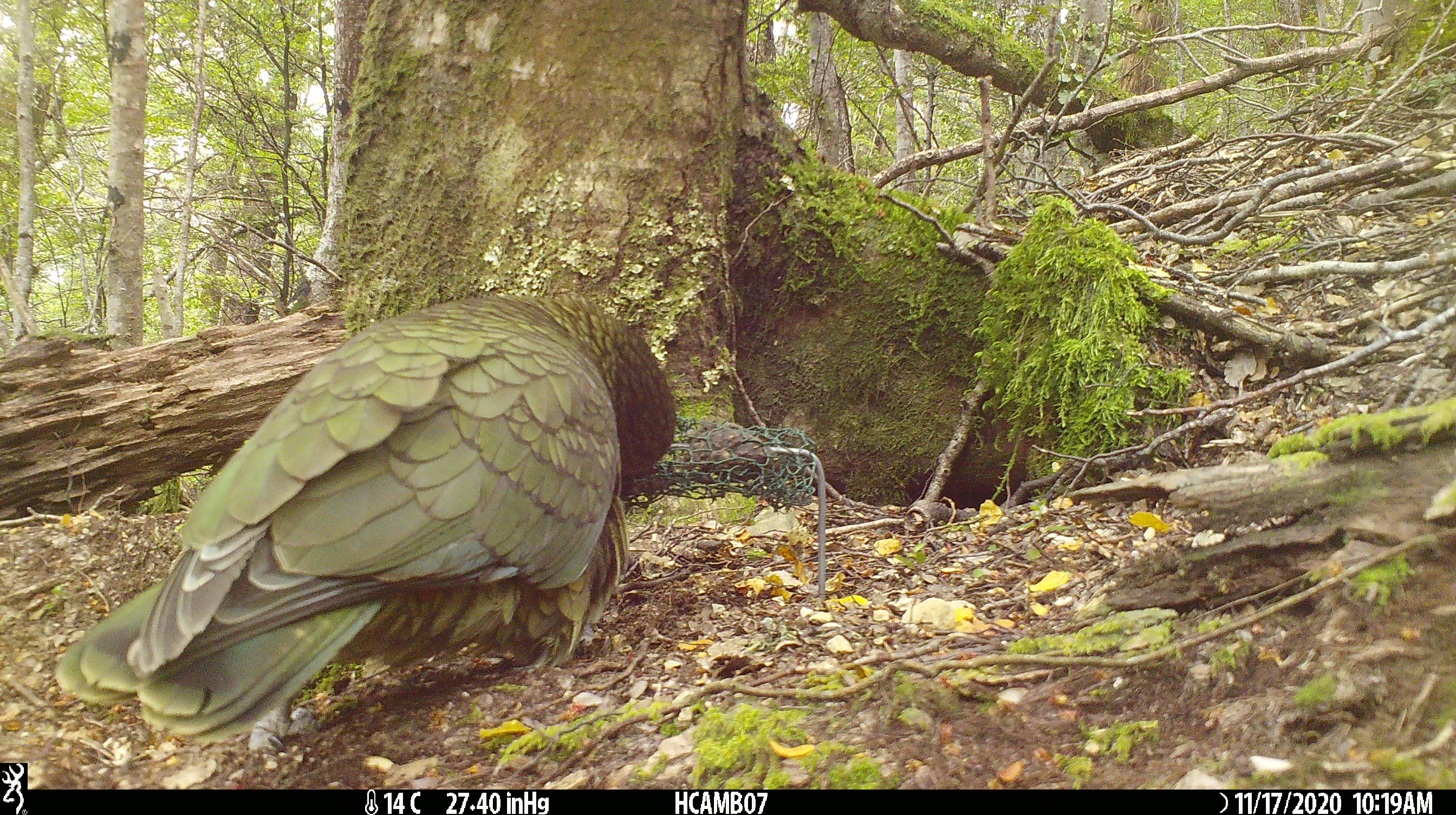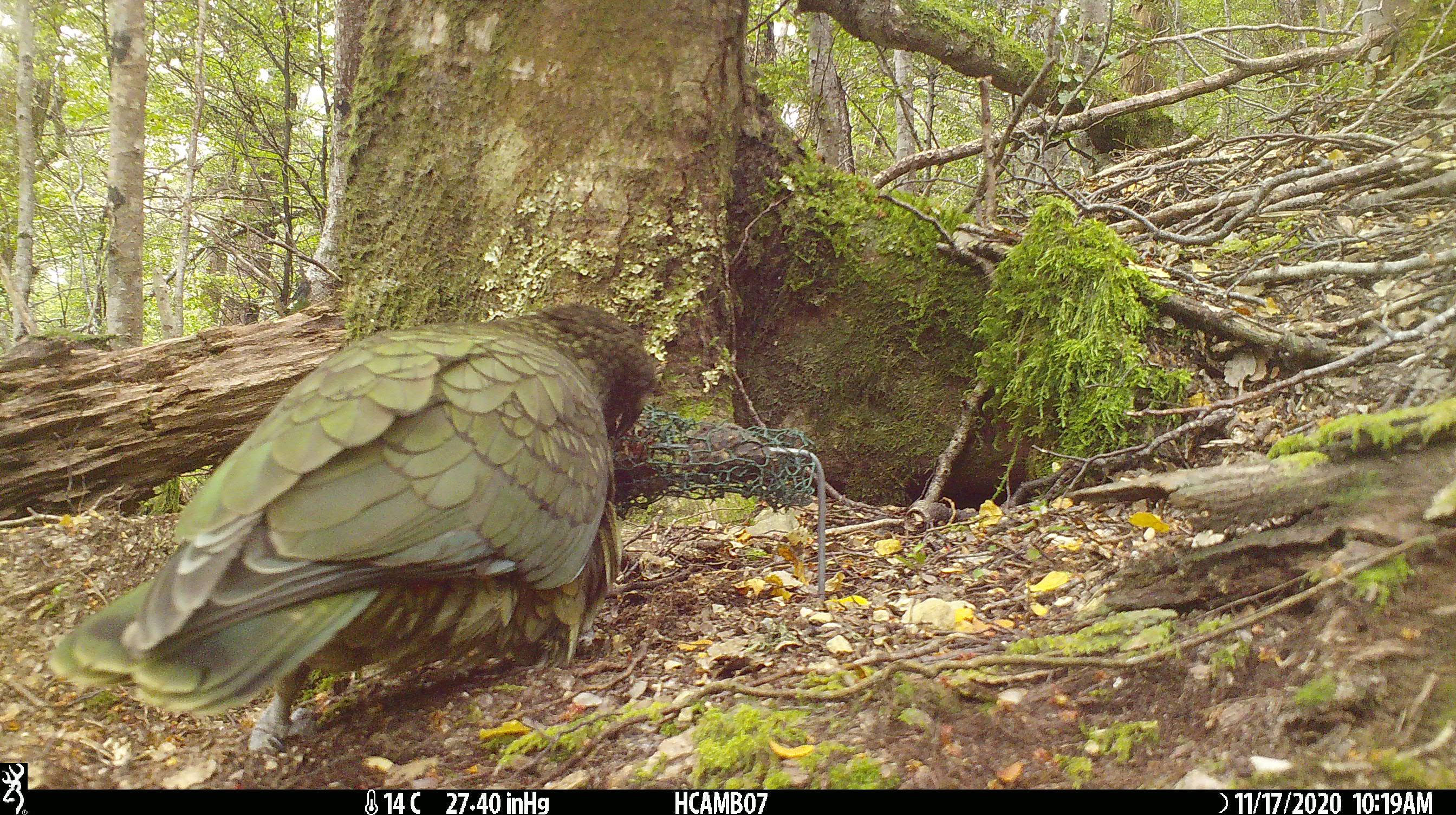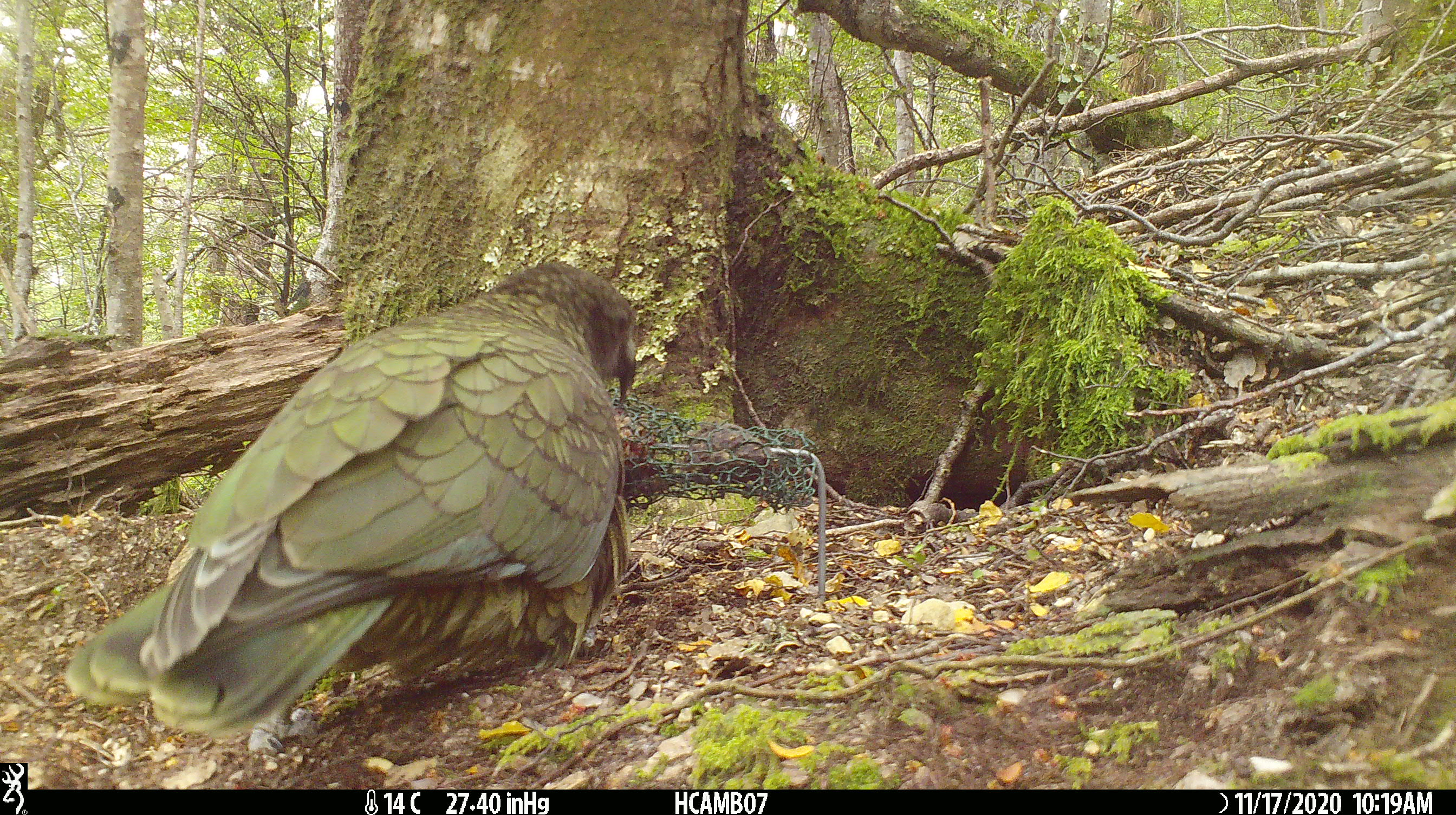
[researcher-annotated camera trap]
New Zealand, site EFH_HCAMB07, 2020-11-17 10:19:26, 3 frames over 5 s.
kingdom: Animalia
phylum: Chordata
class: Aves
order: Psittaciformes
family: Strigopidae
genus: Nestor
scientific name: Nestor notabilis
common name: kea